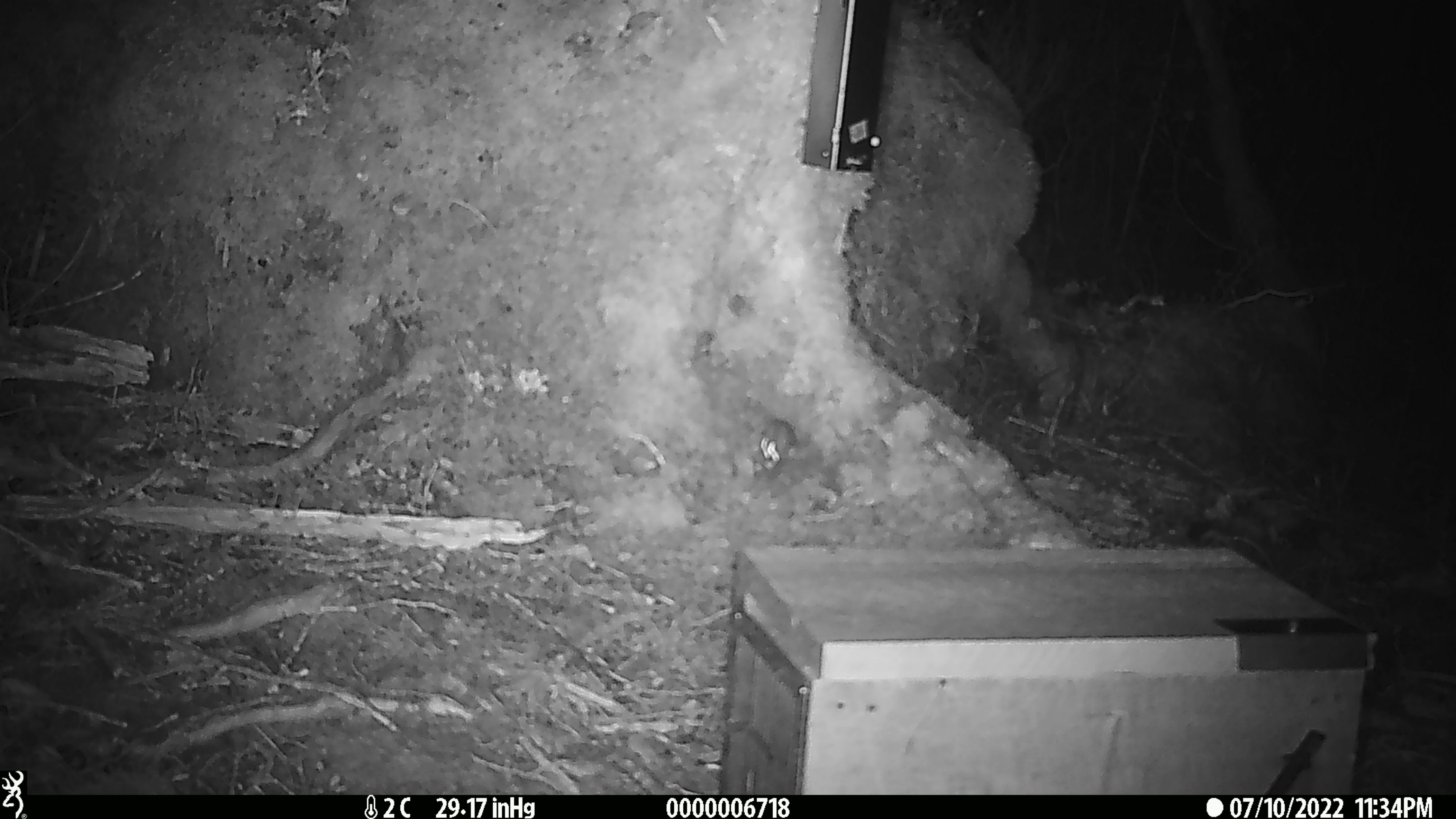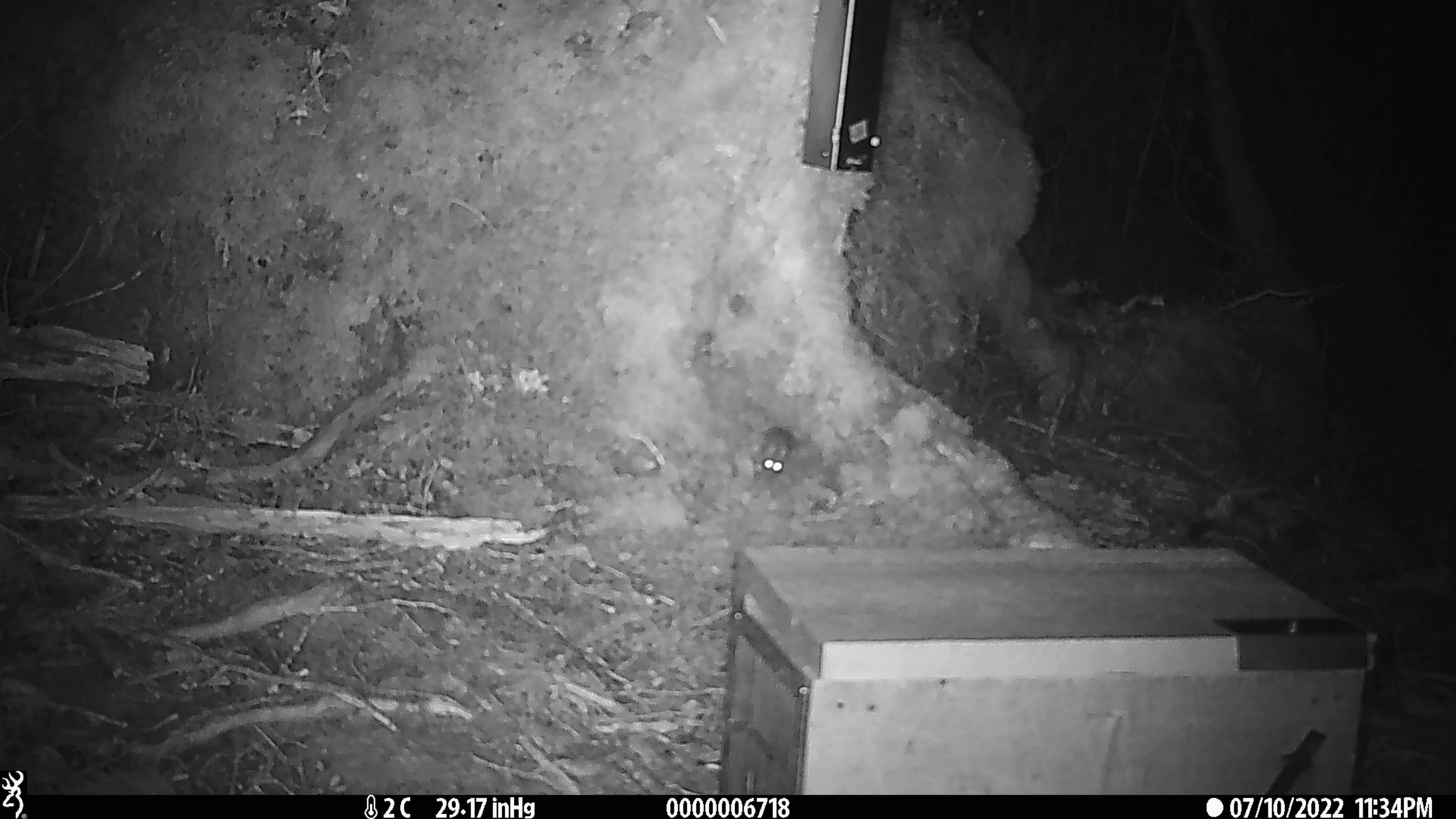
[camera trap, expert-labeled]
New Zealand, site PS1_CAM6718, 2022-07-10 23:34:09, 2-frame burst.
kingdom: Animalia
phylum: Chordata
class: Mammalia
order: Rodentia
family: Muridae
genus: Mus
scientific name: Mus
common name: mouse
Mouse (Mus).